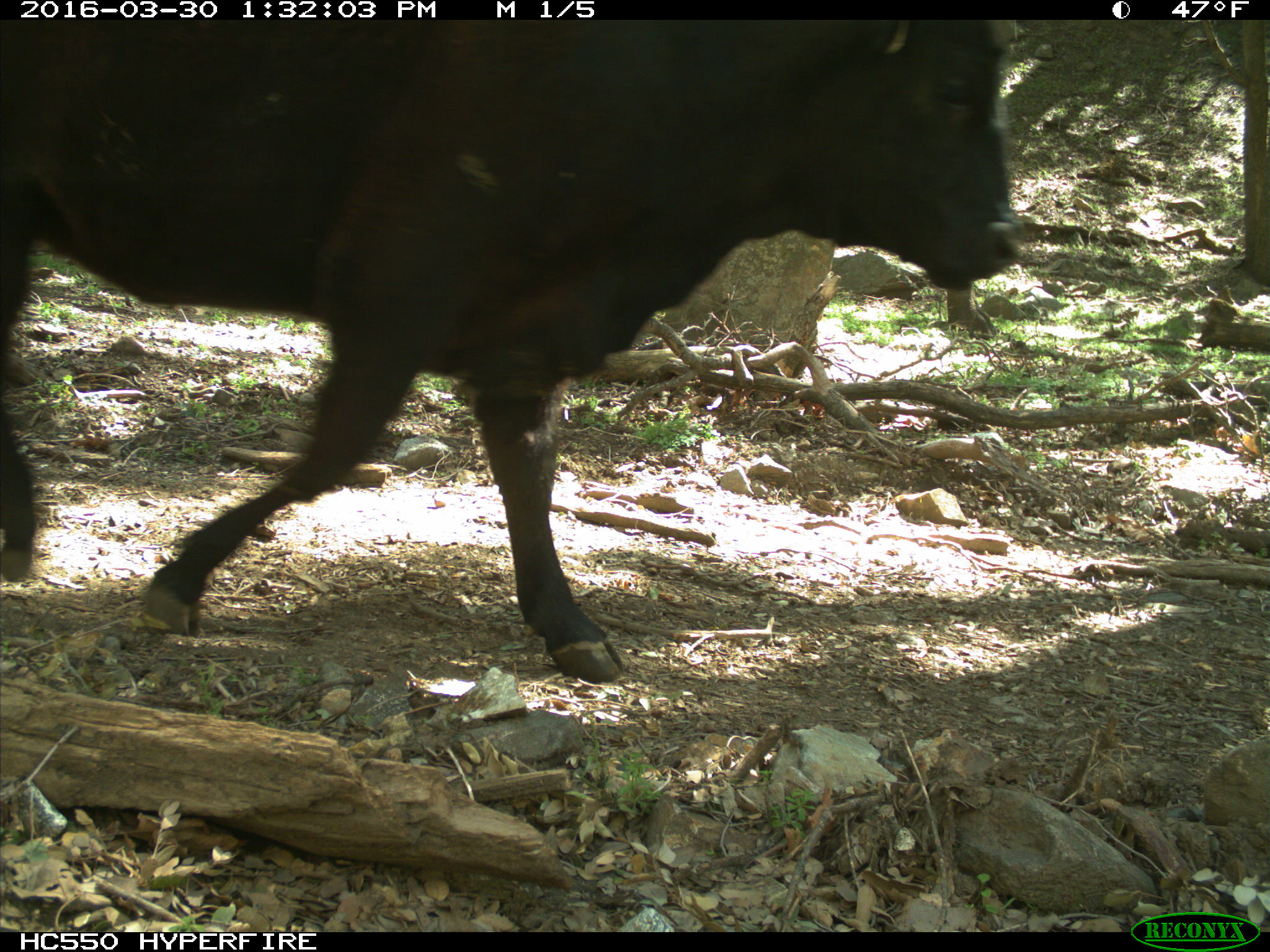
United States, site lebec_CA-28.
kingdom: Animalia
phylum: Chordata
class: Mammalia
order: Artiodactyla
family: Bovidae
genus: Bos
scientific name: Bos taurus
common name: domestic cow